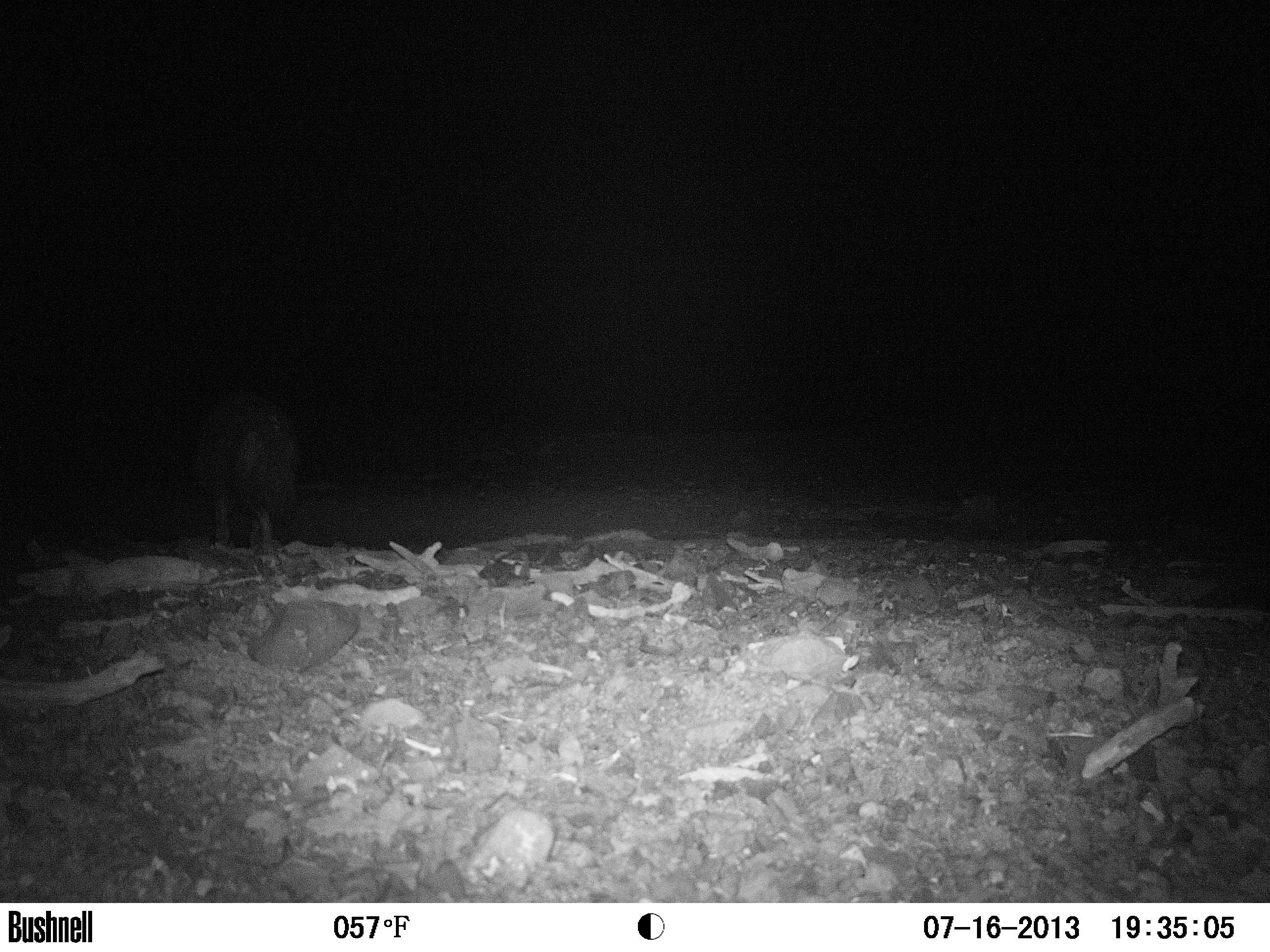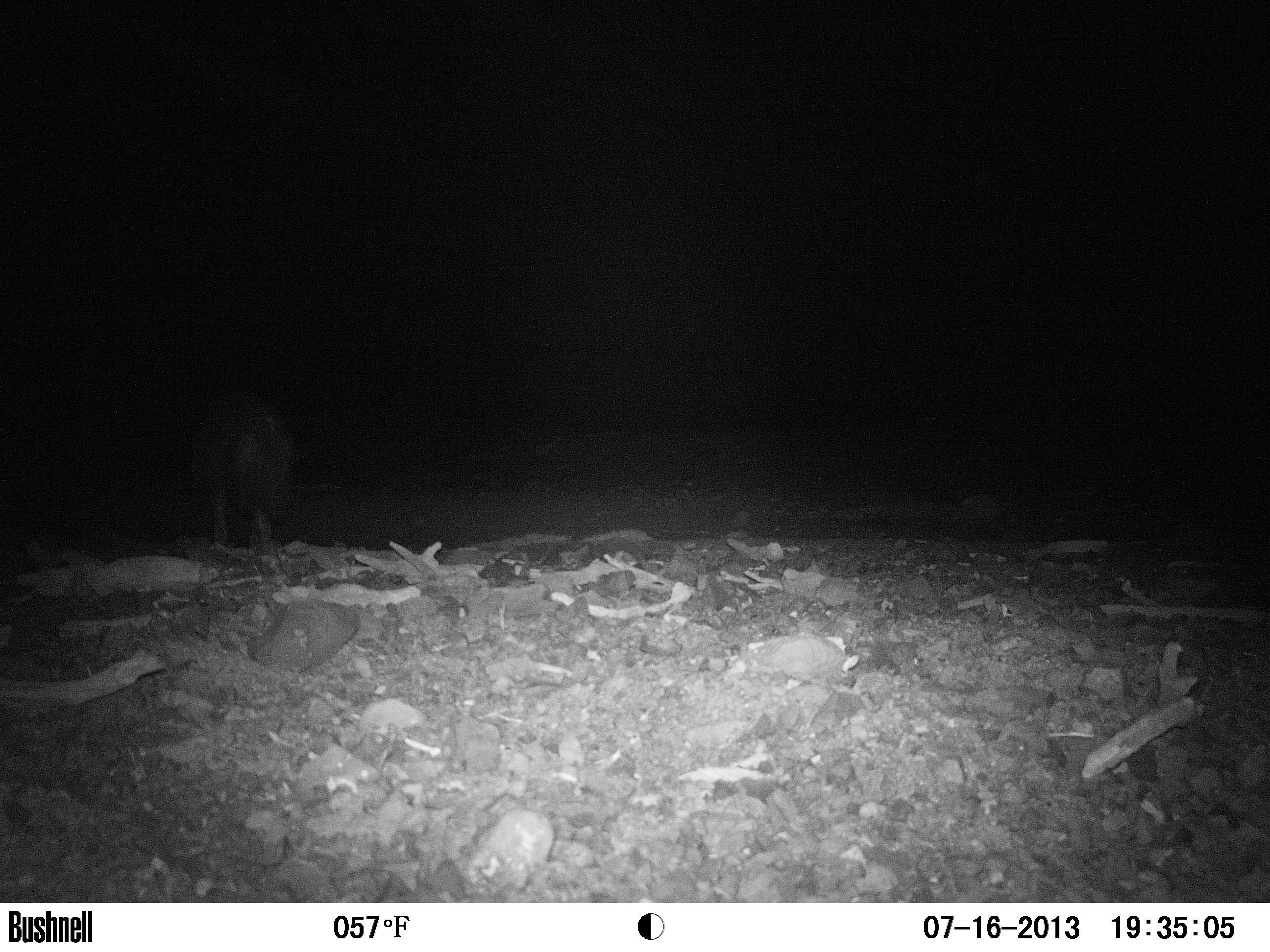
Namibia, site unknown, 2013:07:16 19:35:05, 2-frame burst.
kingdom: Animalia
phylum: Chordata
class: Mammalia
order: Carnivora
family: Hyaenidae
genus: Parahyaena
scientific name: Parahyaena brunnea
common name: brown hyena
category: hyaena brunnea